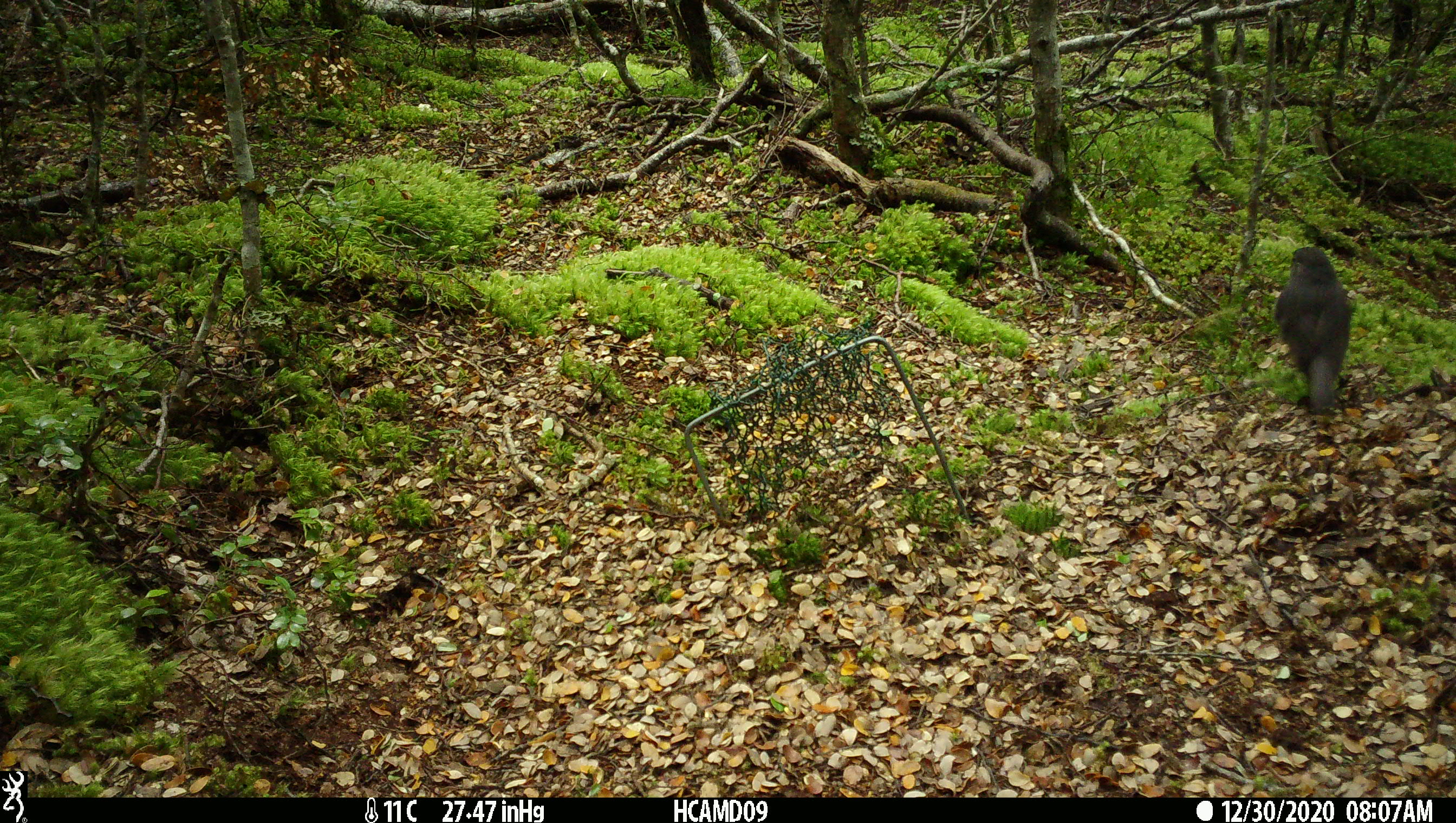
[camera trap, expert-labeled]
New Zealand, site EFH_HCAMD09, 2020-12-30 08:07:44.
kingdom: Animalia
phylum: Chordata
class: Aves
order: Passeriformes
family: Petroicidae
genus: Petroica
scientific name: Petroica australis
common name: new zealand robin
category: robin